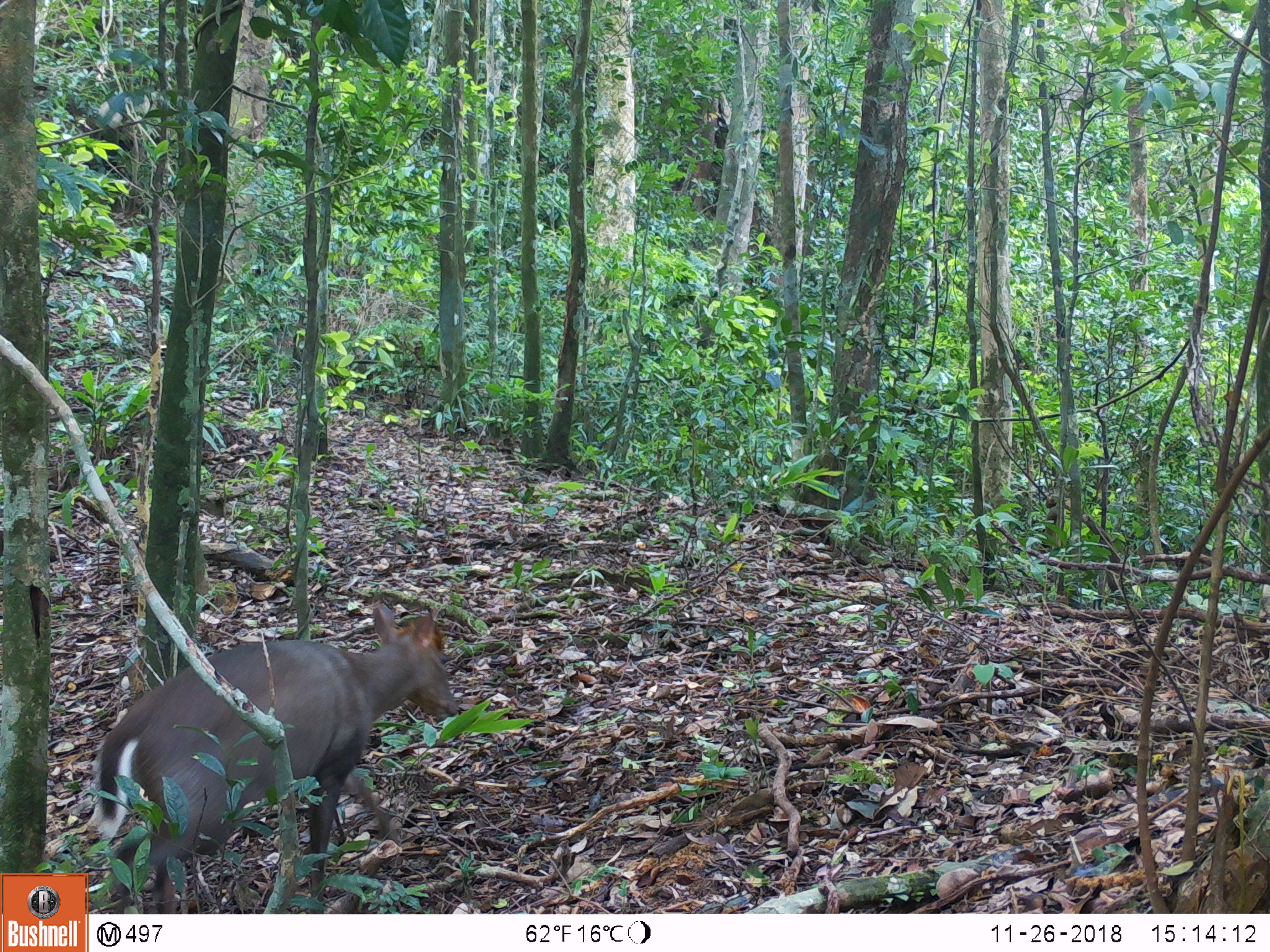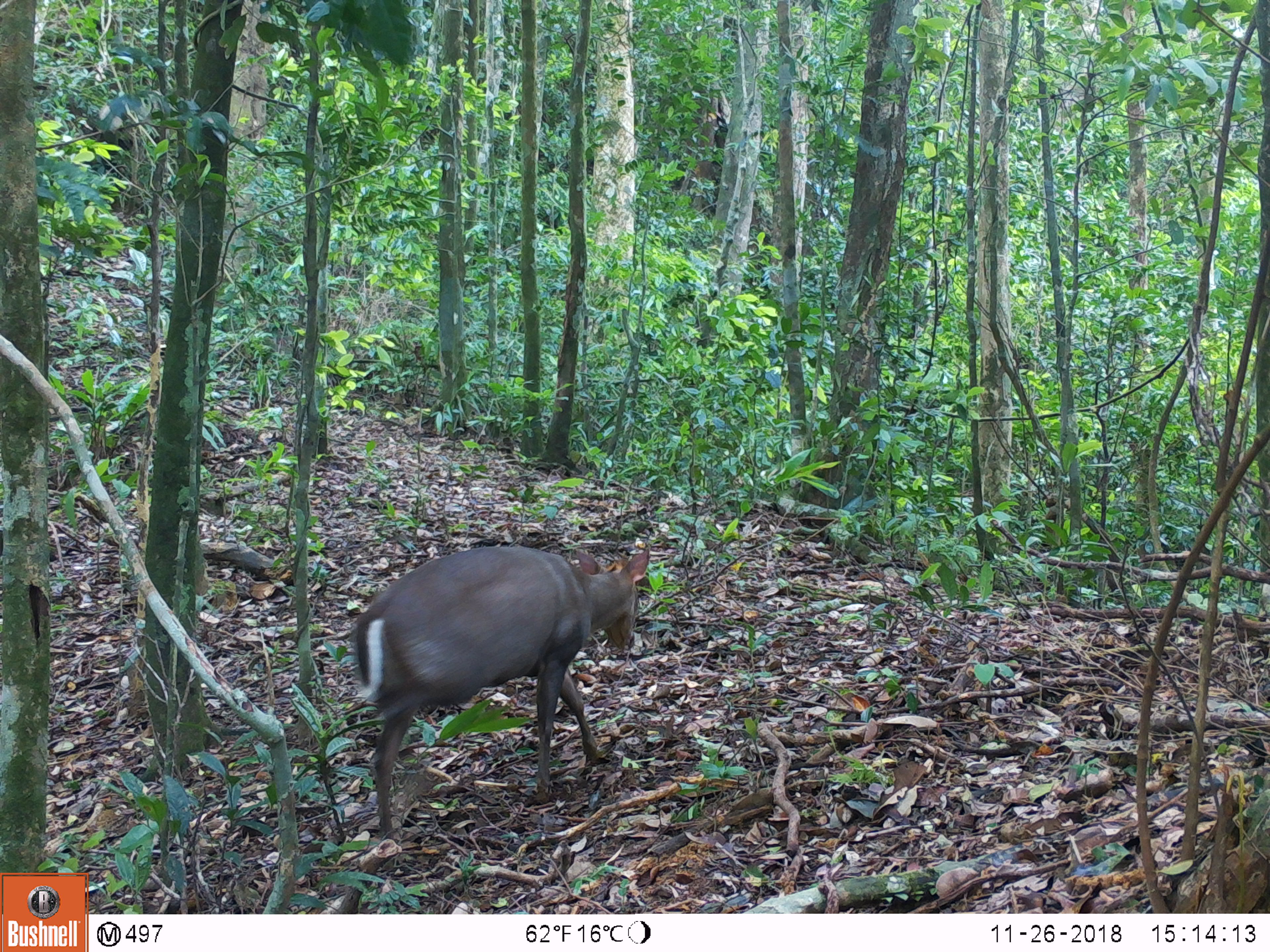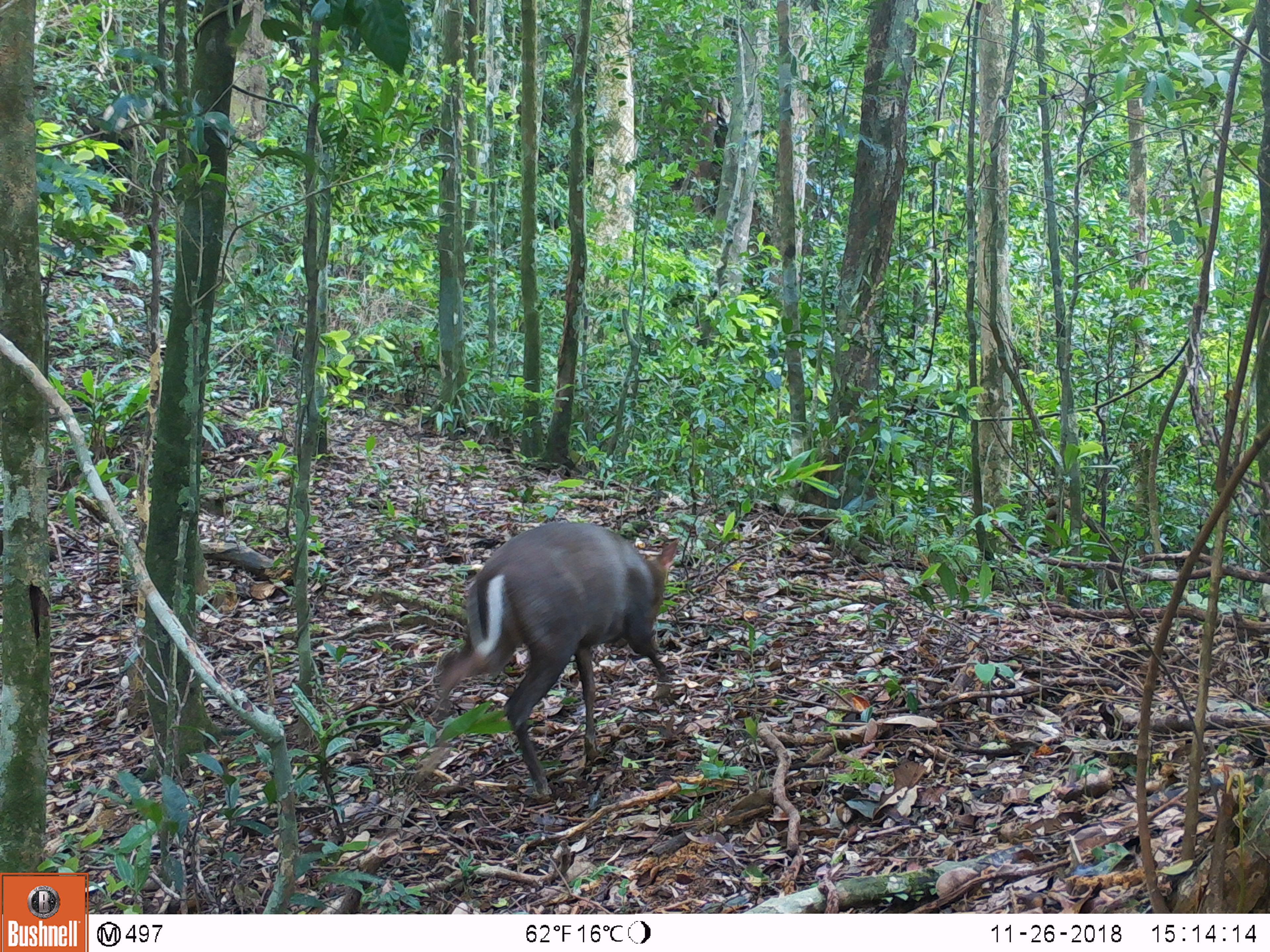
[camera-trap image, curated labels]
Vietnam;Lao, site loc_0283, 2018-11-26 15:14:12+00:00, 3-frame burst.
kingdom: Animalia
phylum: Chordata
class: Mammalia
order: Artiodactyla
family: Cervidae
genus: Muntiacus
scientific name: Muntiacus rooseveltorum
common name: roosevelt's muntjac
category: roosevelts muntjac group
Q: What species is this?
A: Roosevelts muntjac group (roosevelt's muntjac) (Muntiacus rooseveltorum).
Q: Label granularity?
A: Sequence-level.